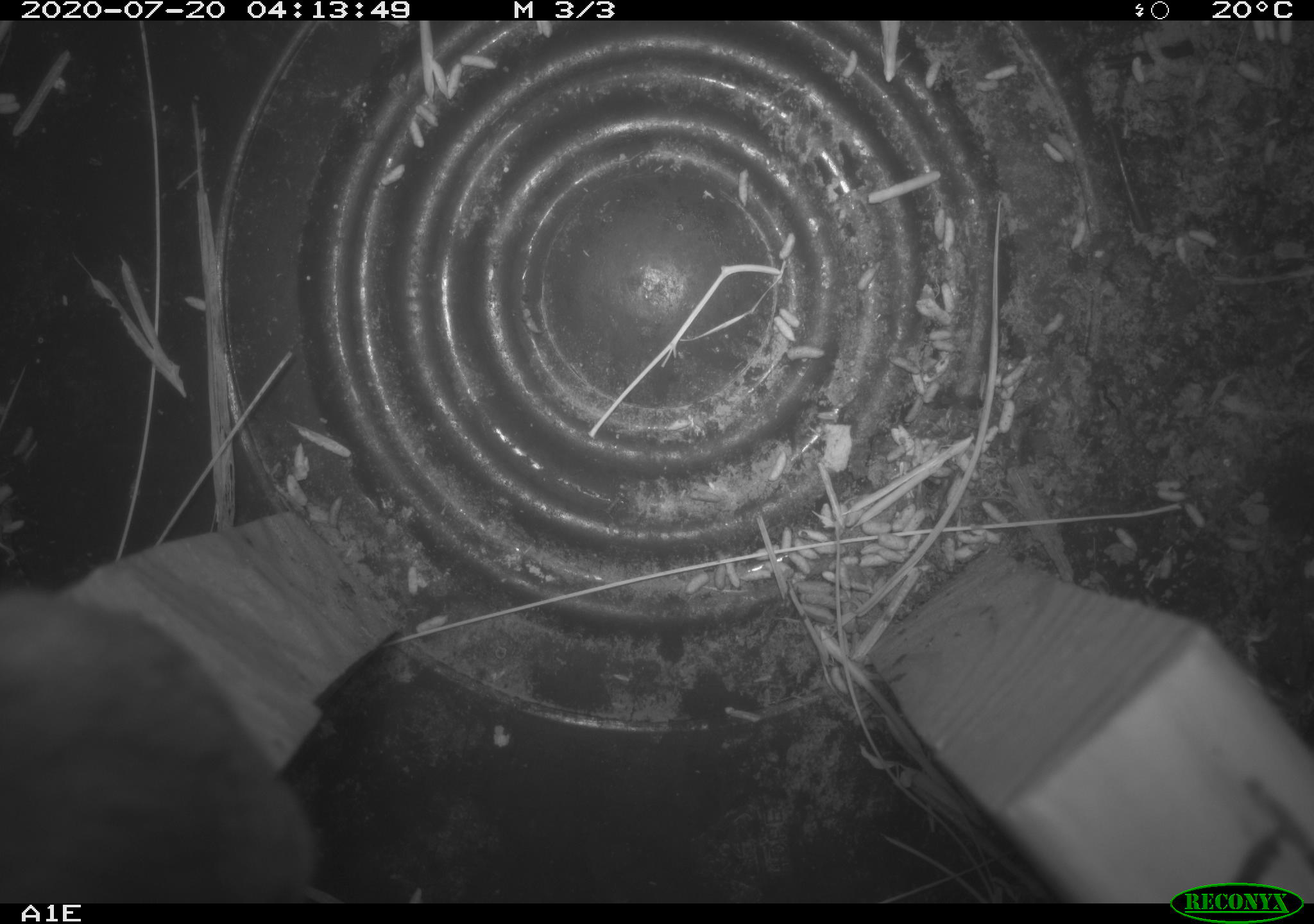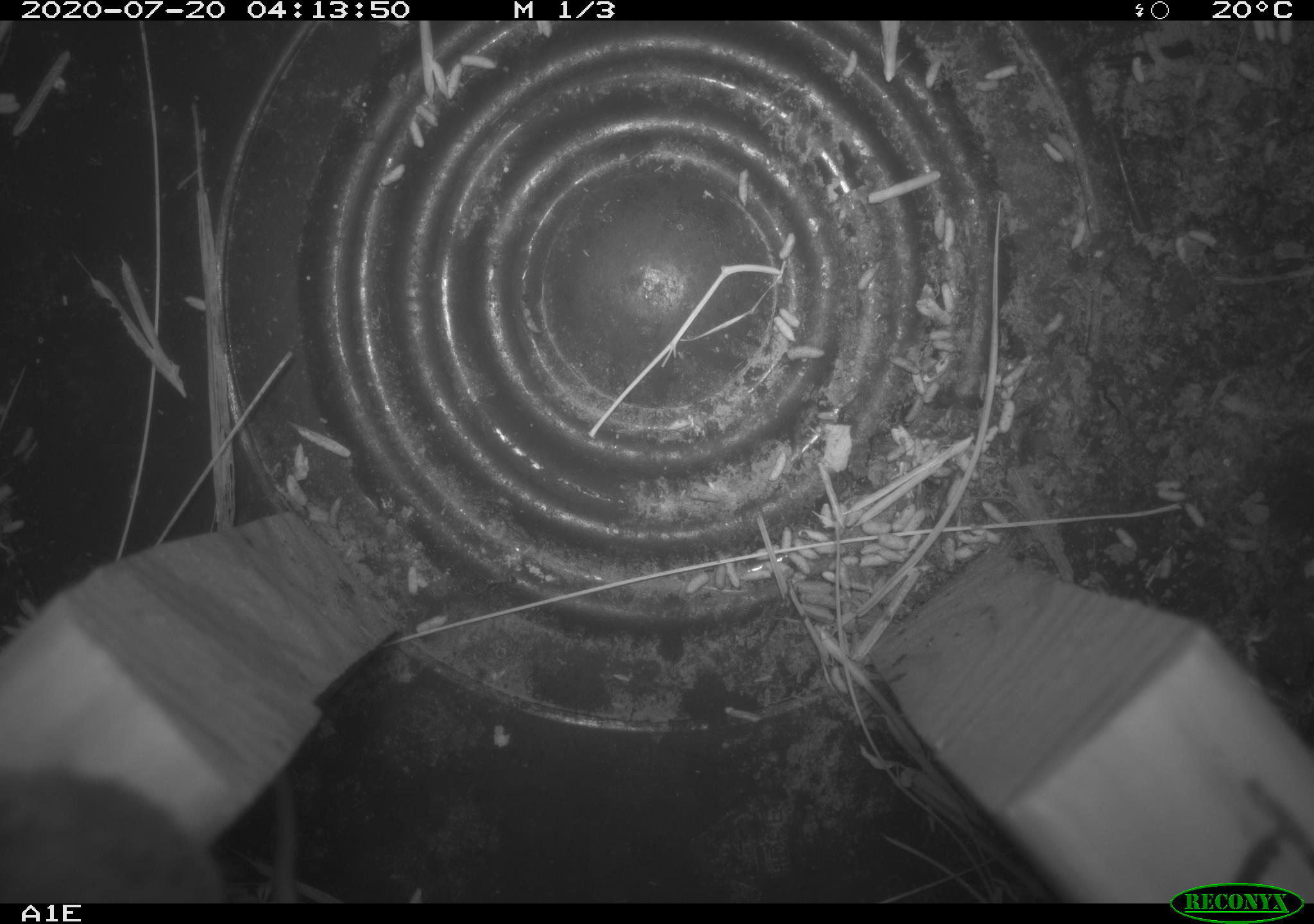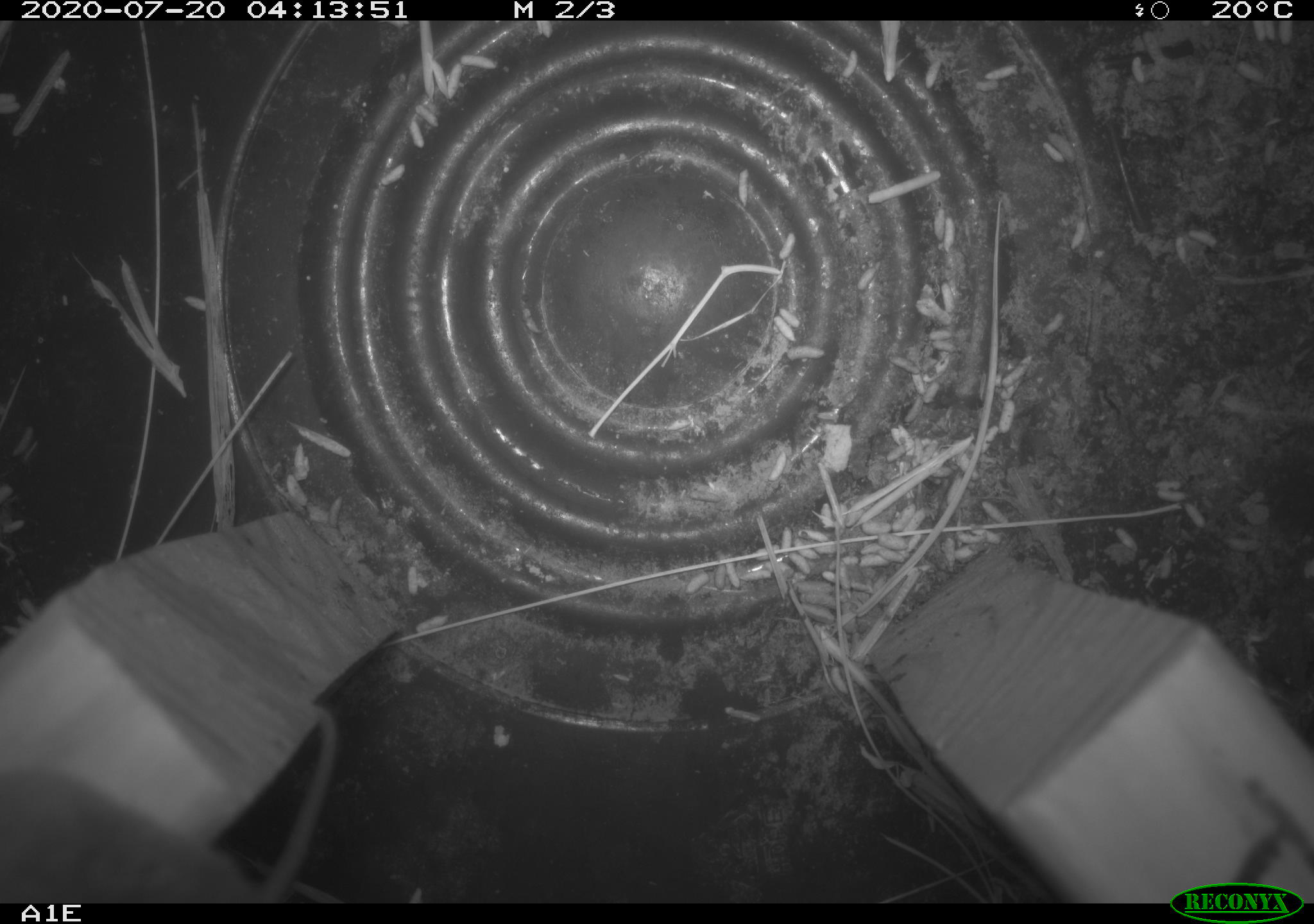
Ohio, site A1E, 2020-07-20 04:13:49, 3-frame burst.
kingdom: Animalia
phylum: Chordata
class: Mammalia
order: Rodentia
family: Cricetidae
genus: Peromyscus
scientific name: Peromyscus leucopus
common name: white-footed mouse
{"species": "white-footed mouse (Peromyscus leucopus)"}